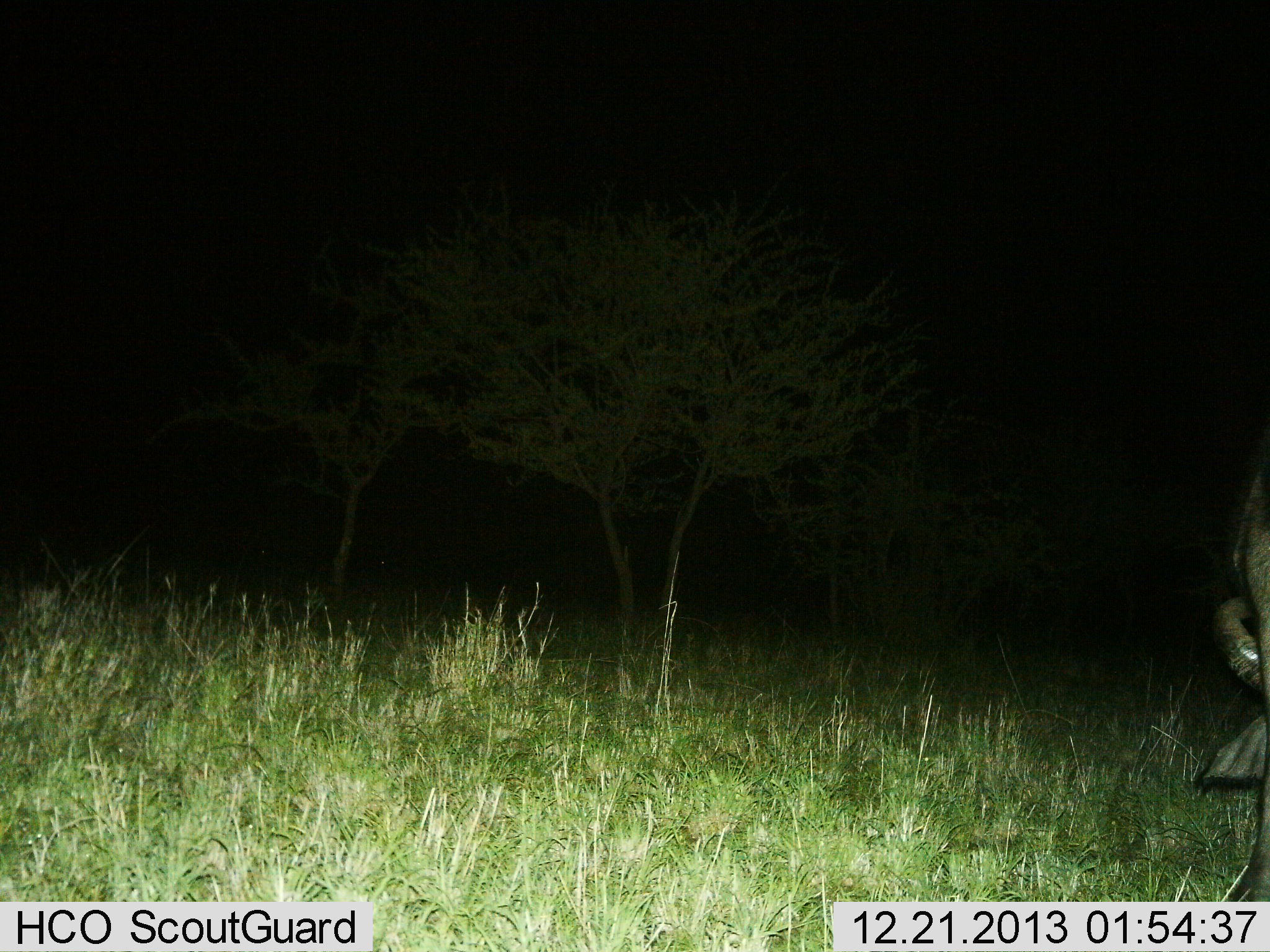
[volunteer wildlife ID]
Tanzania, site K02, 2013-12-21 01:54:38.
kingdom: Animalia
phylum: Chordata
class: Mammalia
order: Artiodactyla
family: Bovidae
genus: Syncerus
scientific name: Syncerus caffer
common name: cape buffalo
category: buffalo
Buffalo (cape buffalo) (Syncerus caffer), count 1. Behavior (volunteer vote fractions): standing 25%, resting 8%, moving 0%, interacting 0%. Young present (vote fraction): 0%. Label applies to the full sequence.